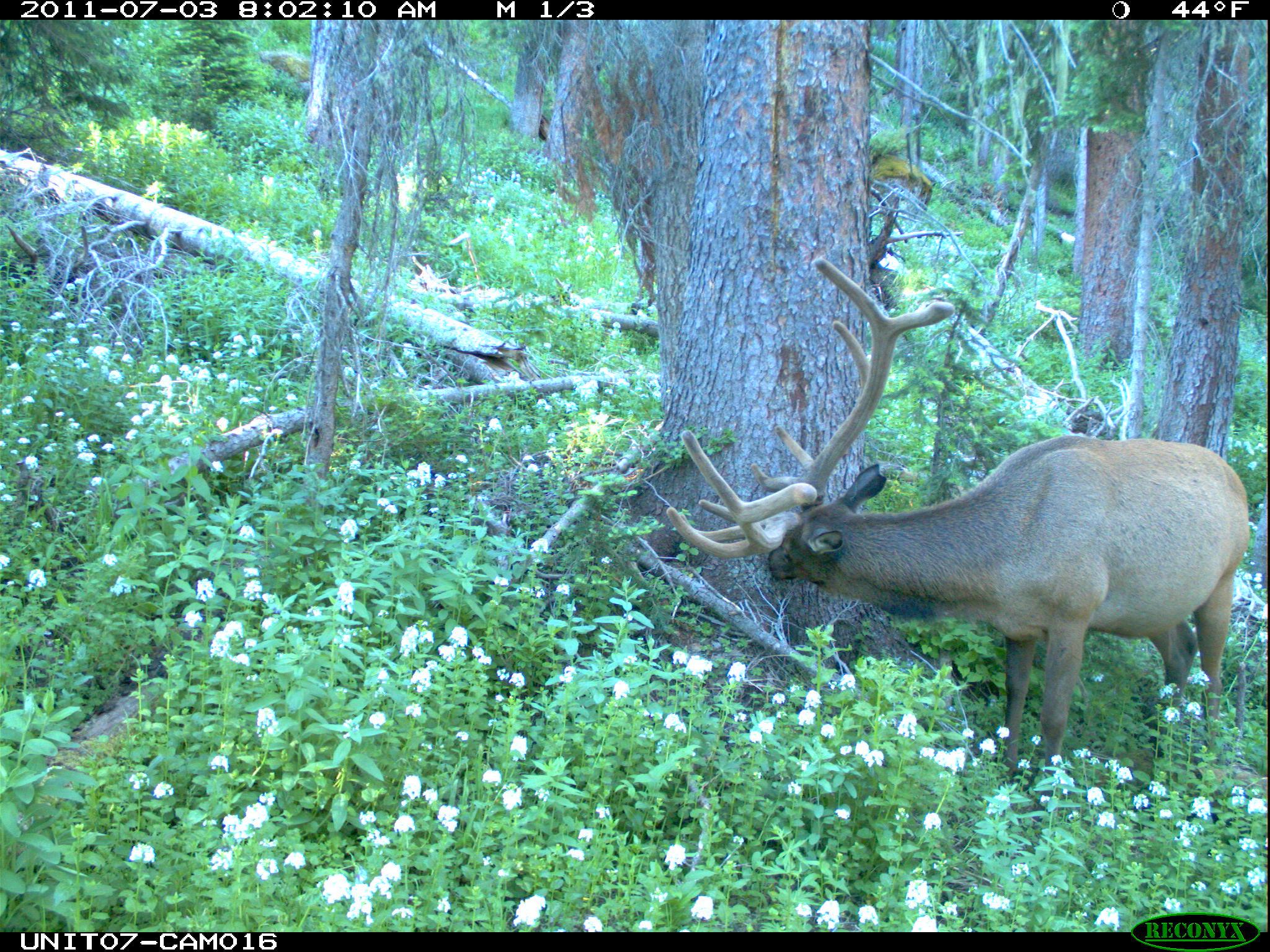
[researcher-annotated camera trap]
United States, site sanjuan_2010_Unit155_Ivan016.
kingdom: Animalia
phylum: Chordata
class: Mammalia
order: Artiodactyla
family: Cervidae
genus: Cervus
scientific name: Cervus elaphus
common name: red deer